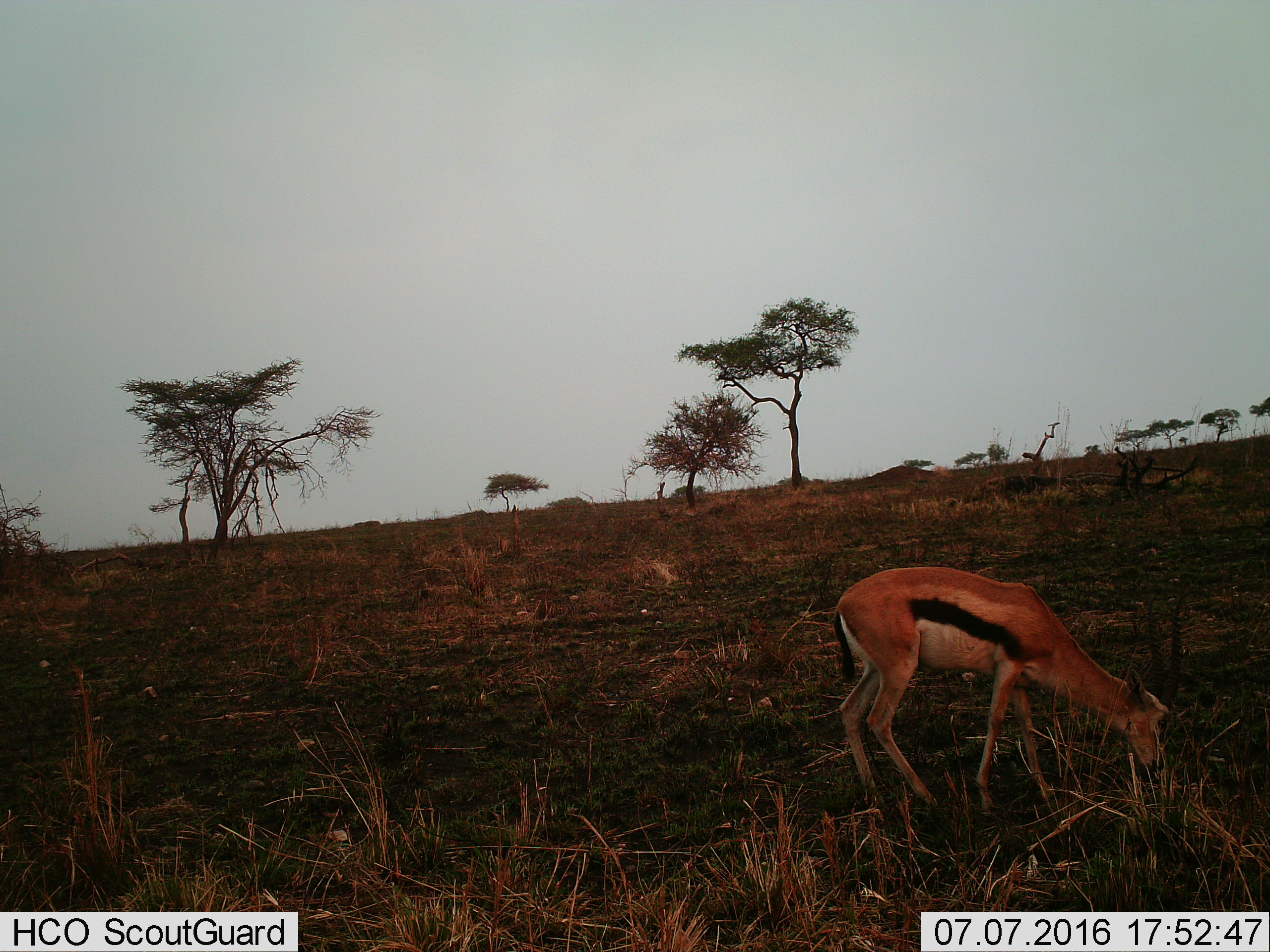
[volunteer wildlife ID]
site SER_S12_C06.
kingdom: Animalia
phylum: Chordata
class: Mammalia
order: Artiodactyla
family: Bovidae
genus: Eudorcas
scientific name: Eudorcas thomsonii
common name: thomson's gazelle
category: gazellethomsons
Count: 1.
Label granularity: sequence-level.